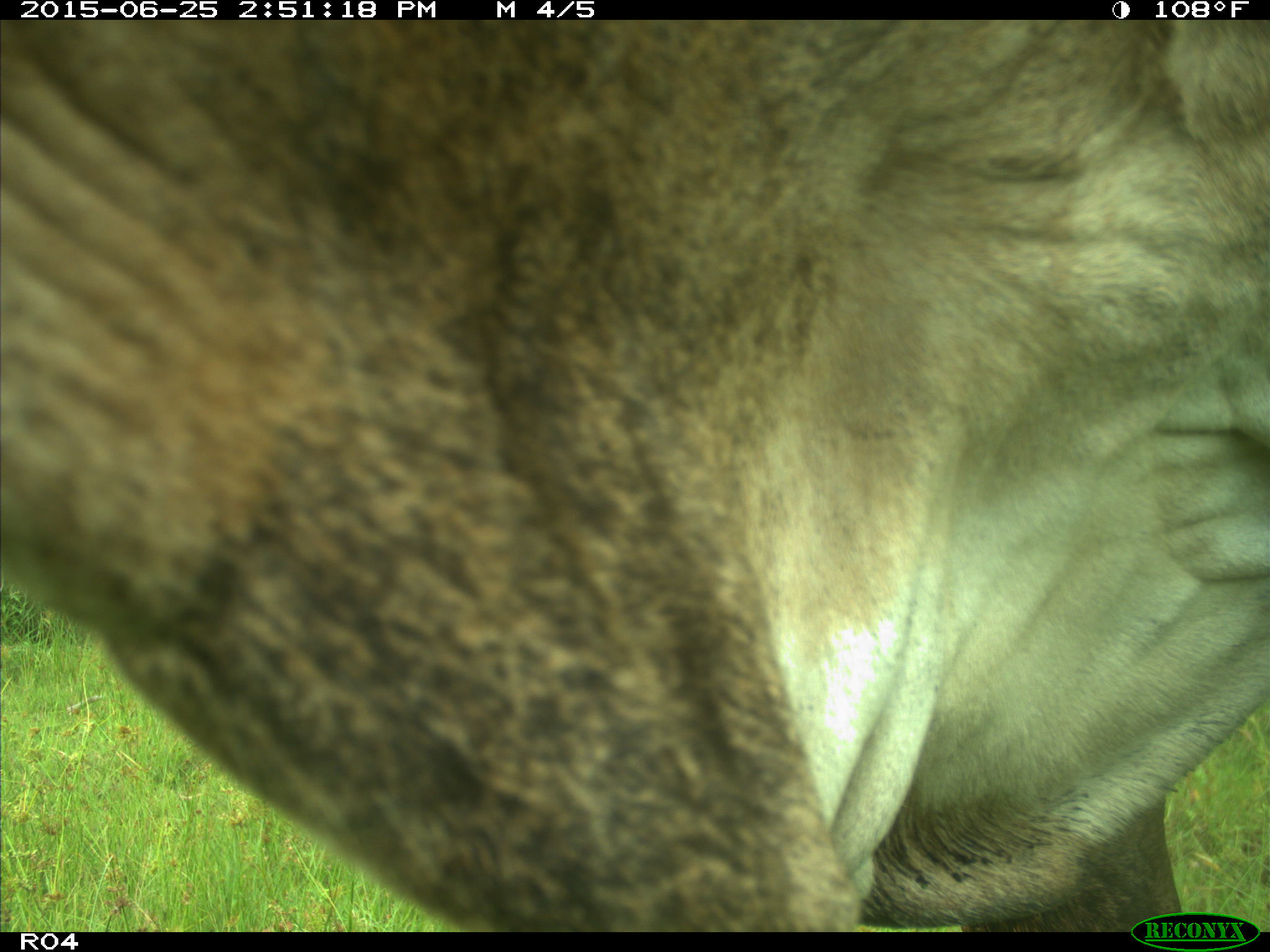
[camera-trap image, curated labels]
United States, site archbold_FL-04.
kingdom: Animalia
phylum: Chordata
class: Mammalia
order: Artiodactyla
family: Bovidae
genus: Bos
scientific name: Bos taurus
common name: domestic cow